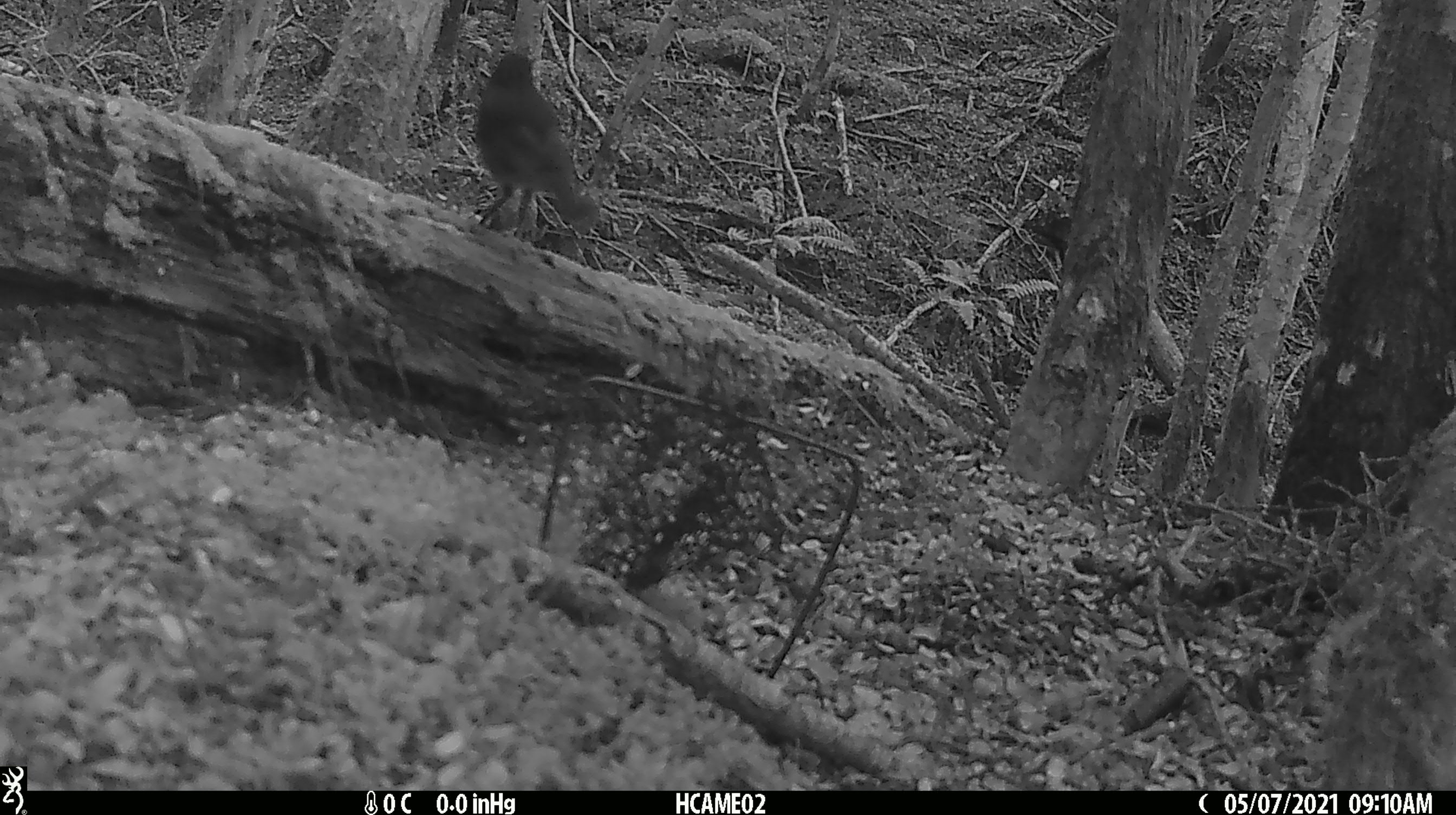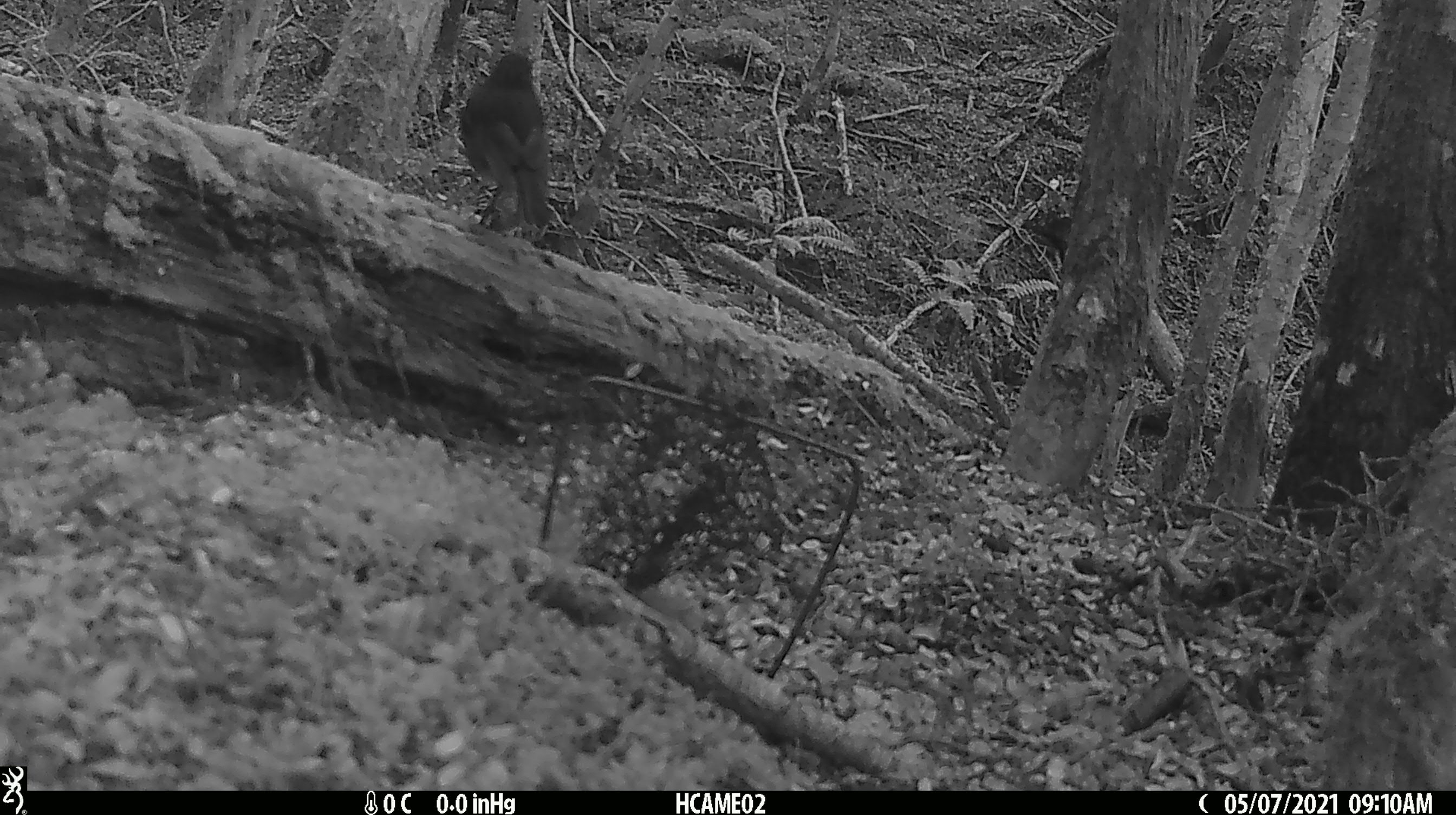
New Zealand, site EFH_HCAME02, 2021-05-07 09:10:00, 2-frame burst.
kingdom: Animalia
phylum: Chordata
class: Aves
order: Passeriformes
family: Turdidae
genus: Turdus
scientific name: Turdus merula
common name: eurasian blackbird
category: blackbird